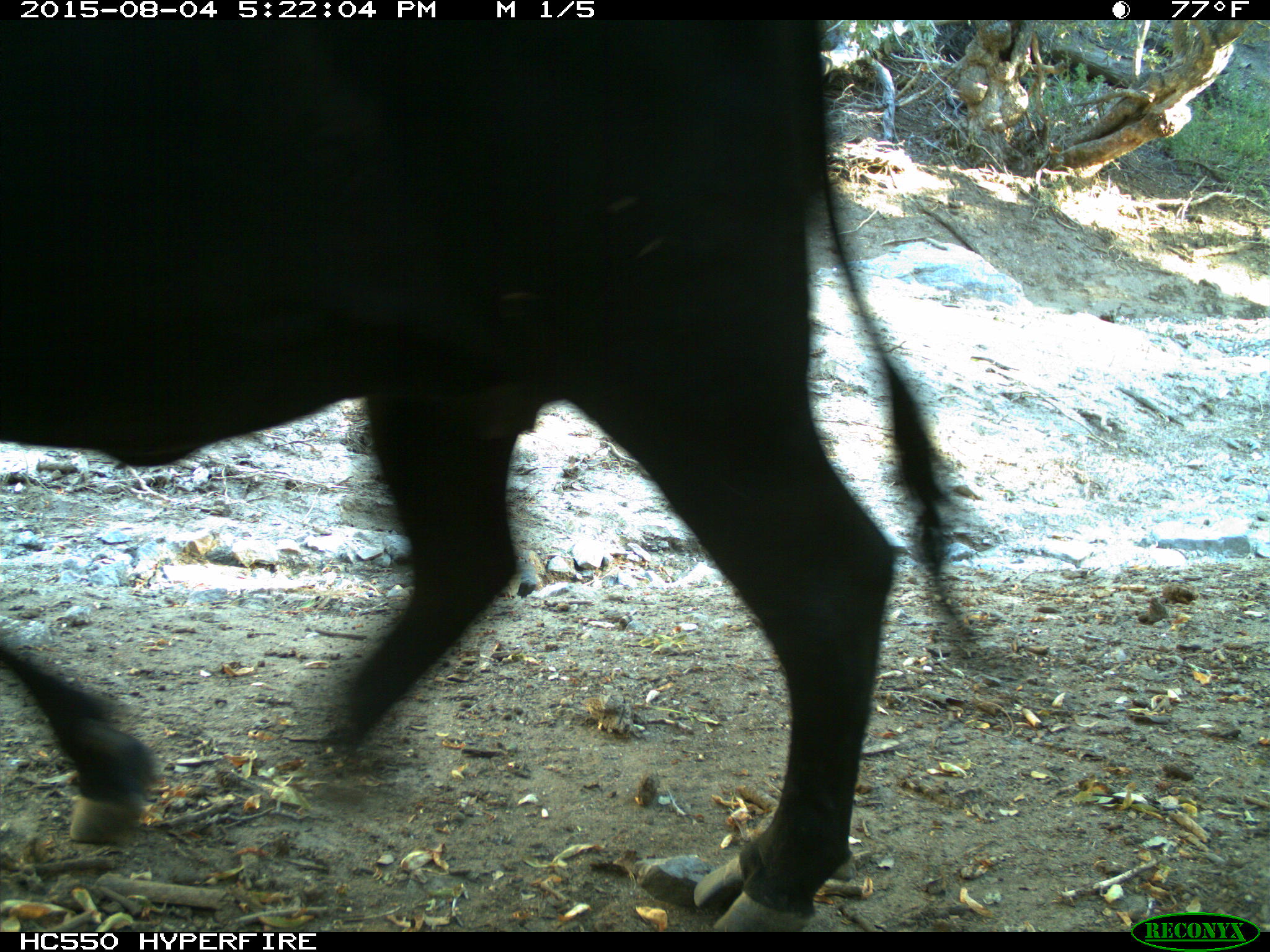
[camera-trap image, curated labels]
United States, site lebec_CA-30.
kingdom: Animalia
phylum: Chordata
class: Mammalia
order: Artiodactyla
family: Bovidae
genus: Bos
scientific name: Bos taurus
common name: domestic cow